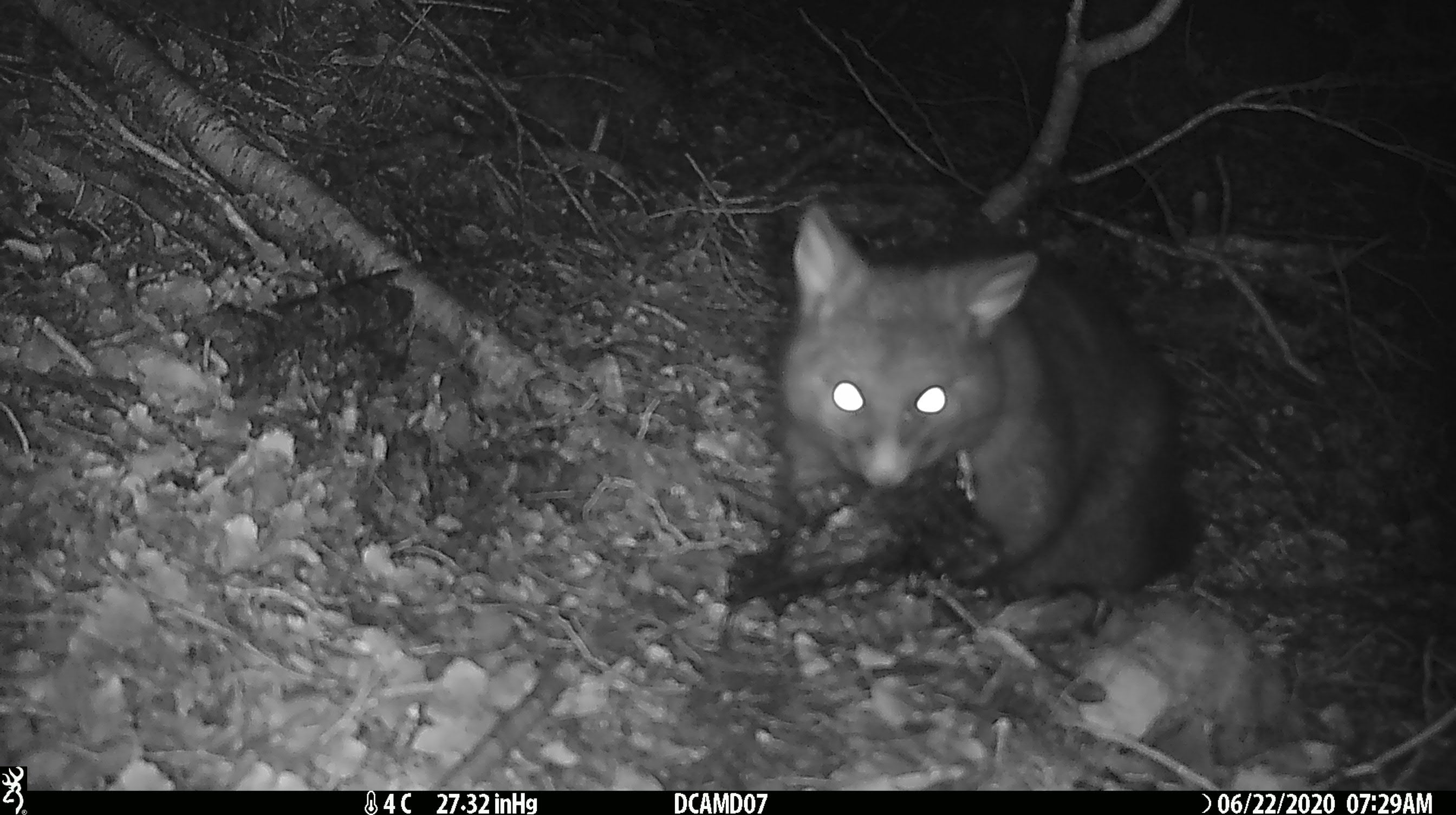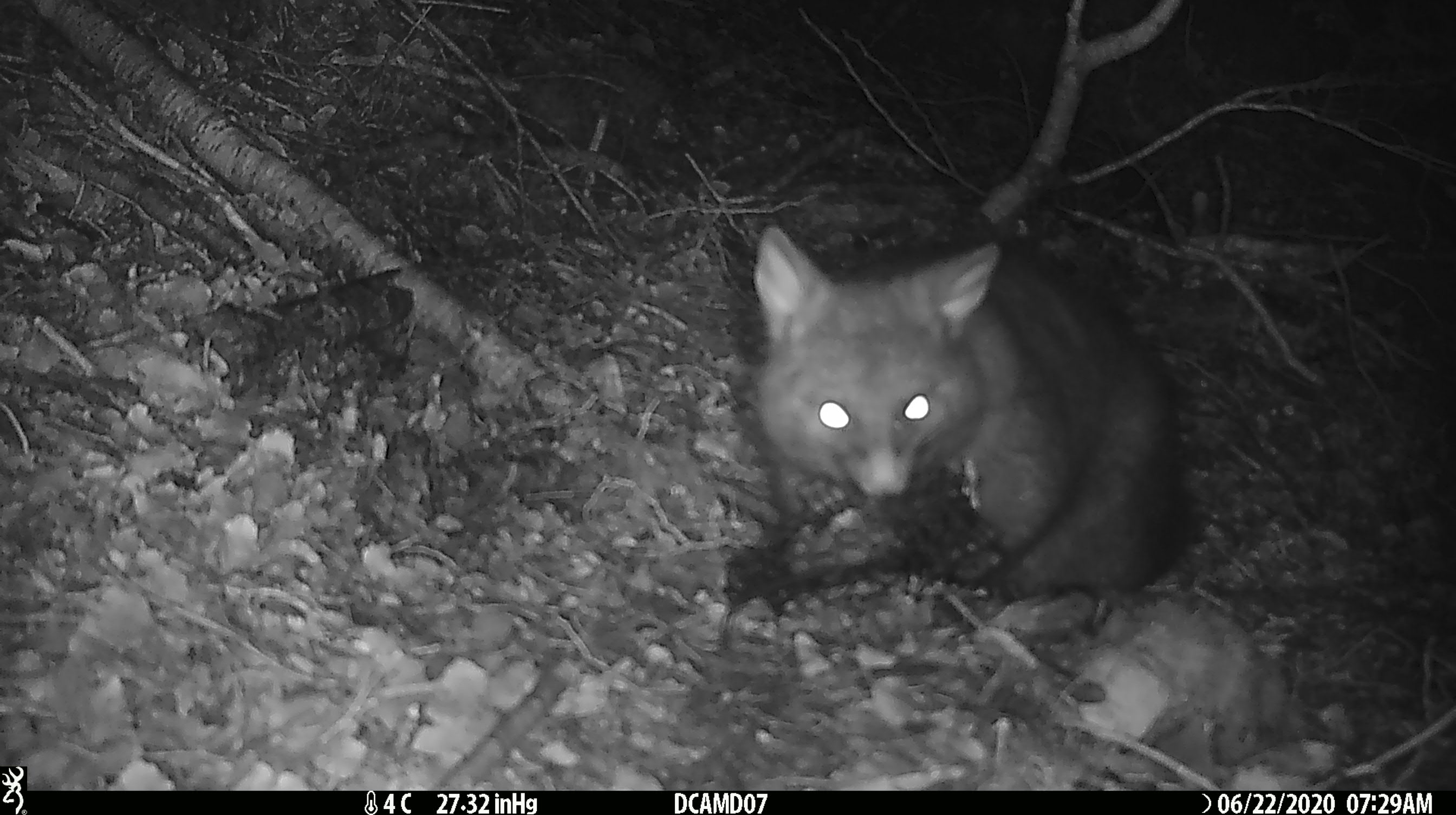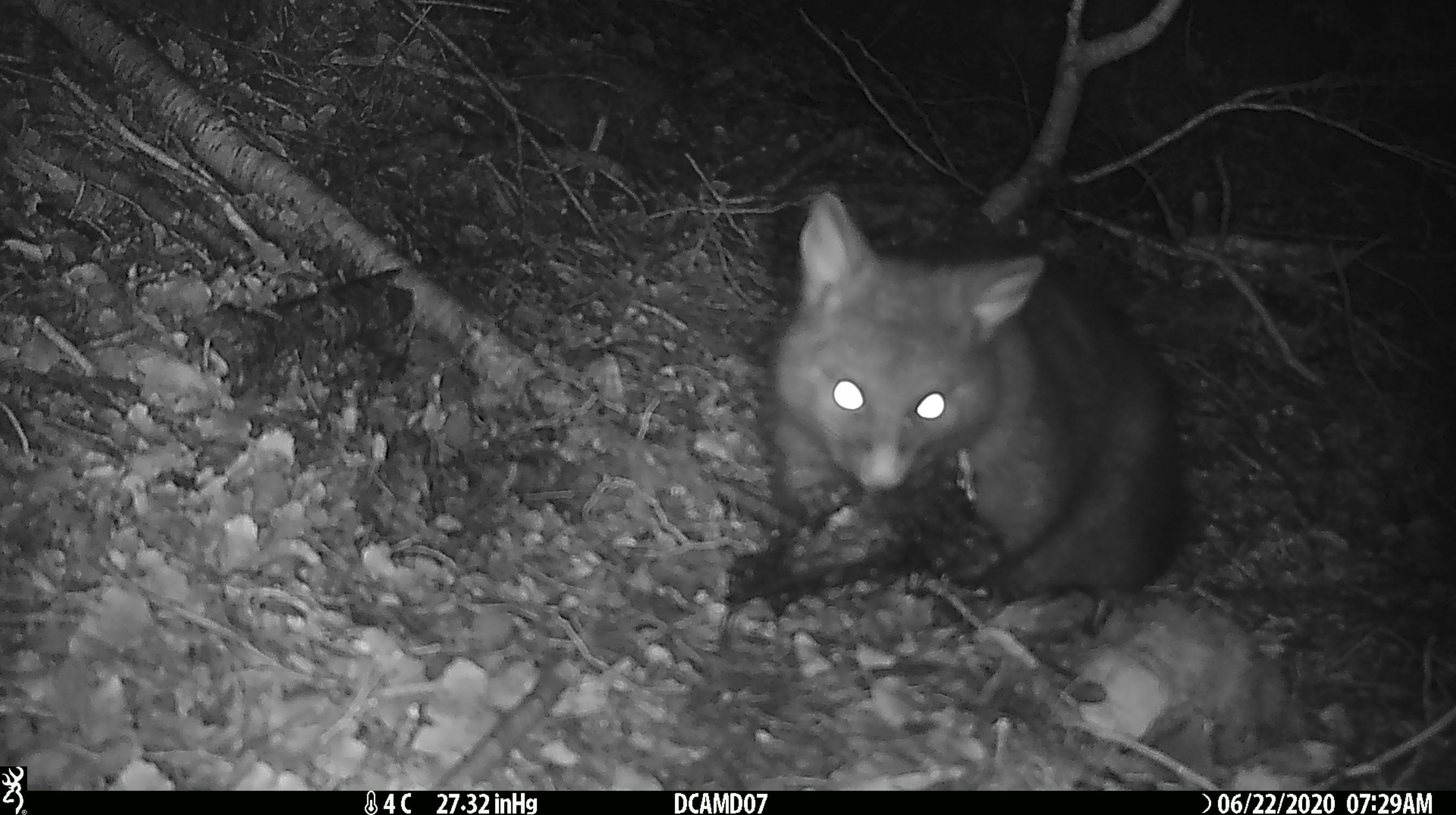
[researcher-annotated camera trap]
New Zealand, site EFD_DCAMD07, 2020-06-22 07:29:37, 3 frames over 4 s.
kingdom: Animalia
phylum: Chordata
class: Mammalia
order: Diprotodontia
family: Phalangeridae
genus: Trichosurus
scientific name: Trichosurus vulpecula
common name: common brushtail possum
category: possum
Possum (common brushtail possum) (Trichosurus vulpecula).